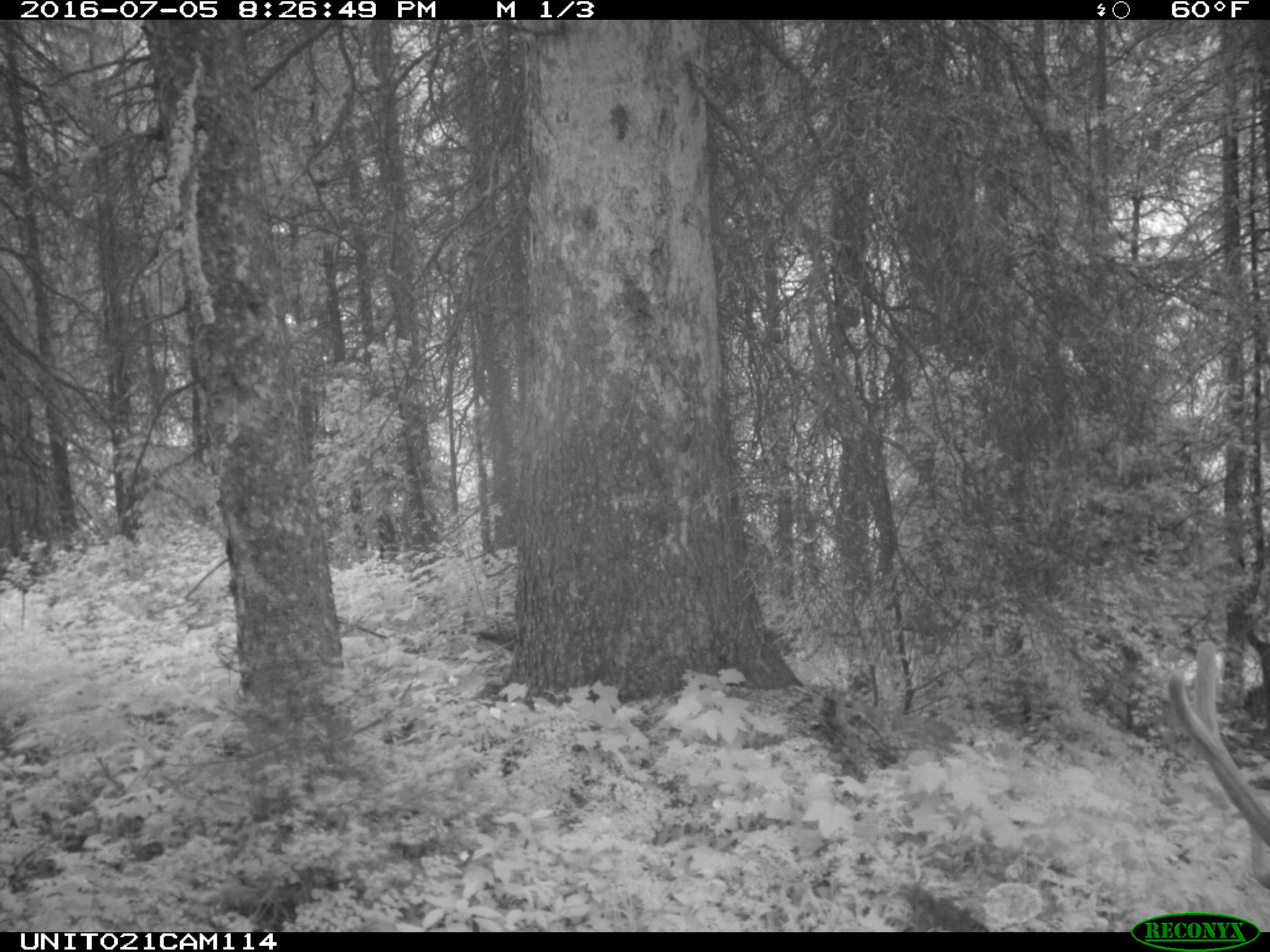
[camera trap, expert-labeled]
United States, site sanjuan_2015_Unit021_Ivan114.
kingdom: Animalia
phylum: Chordata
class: Mammalia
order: Artiodactyla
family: Cervidae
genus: Cervus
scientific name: Cervus elaphus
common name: red deer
Cervus elaphus (red deer).